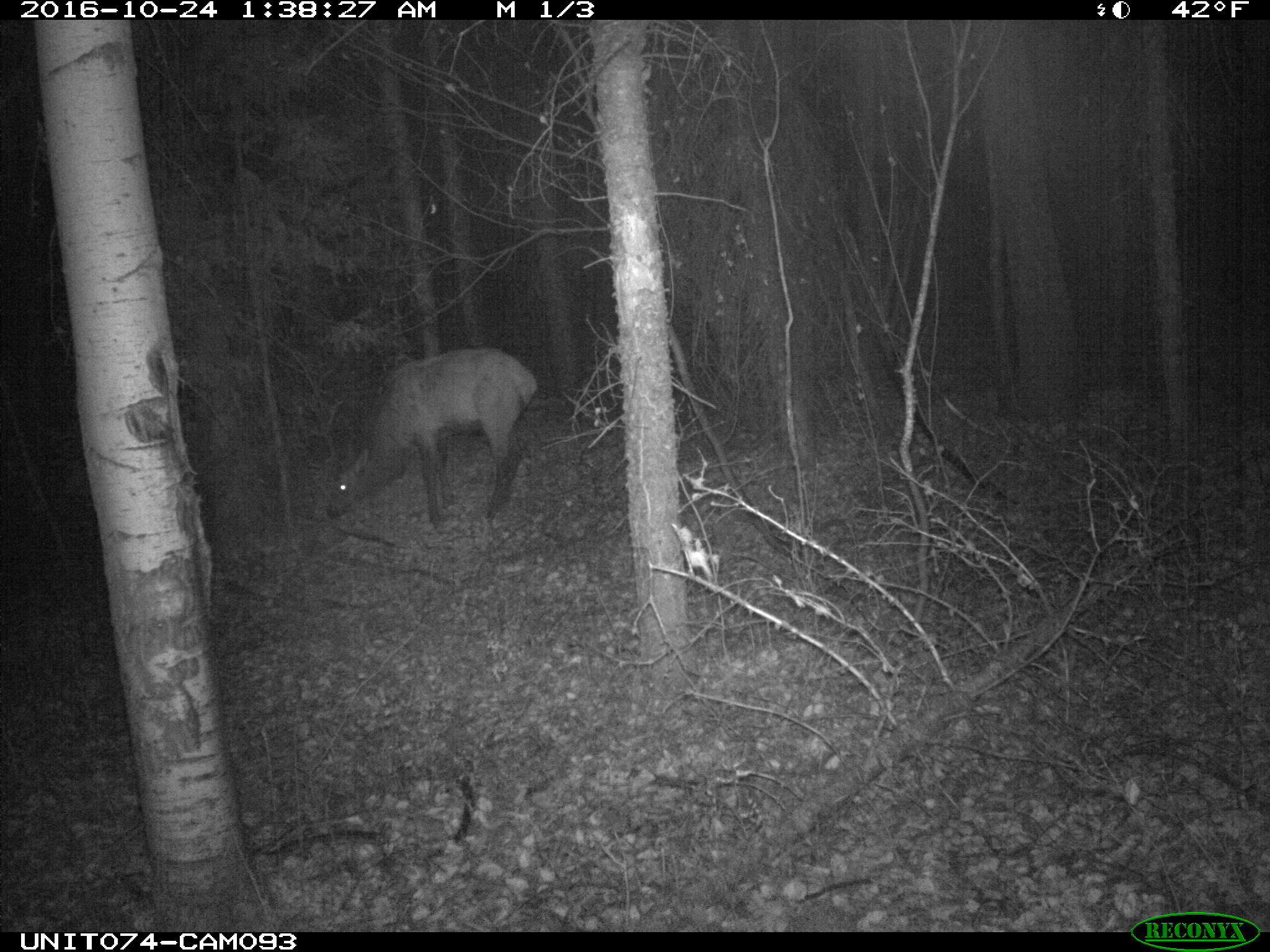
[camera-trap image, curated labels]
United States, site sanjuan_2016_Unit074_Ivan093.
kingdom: Animalia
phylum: Chordata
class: Mammalia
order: Artiodactyla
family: Cervidae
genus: Cervus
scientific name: Cervus elaphus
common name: red deer